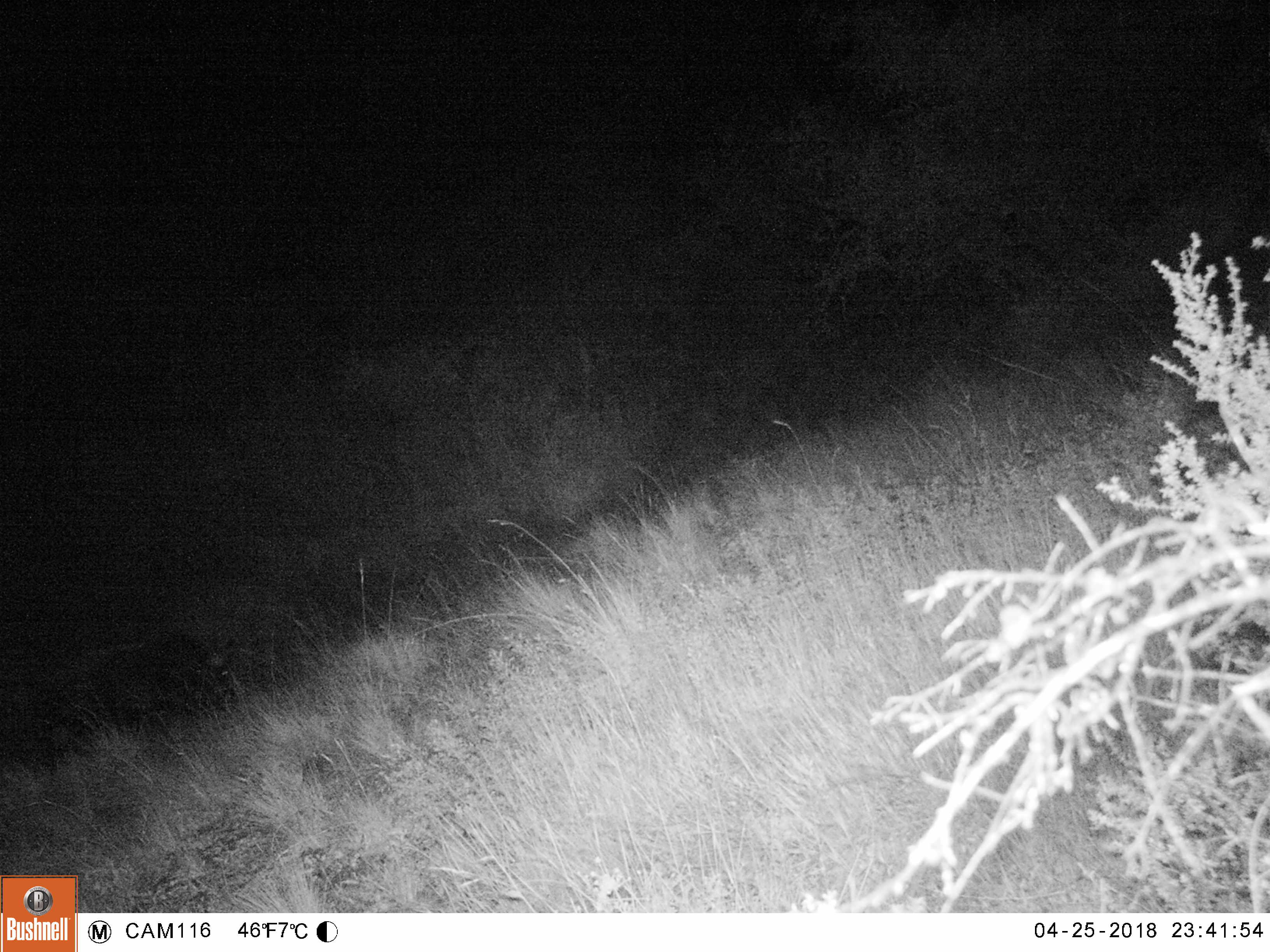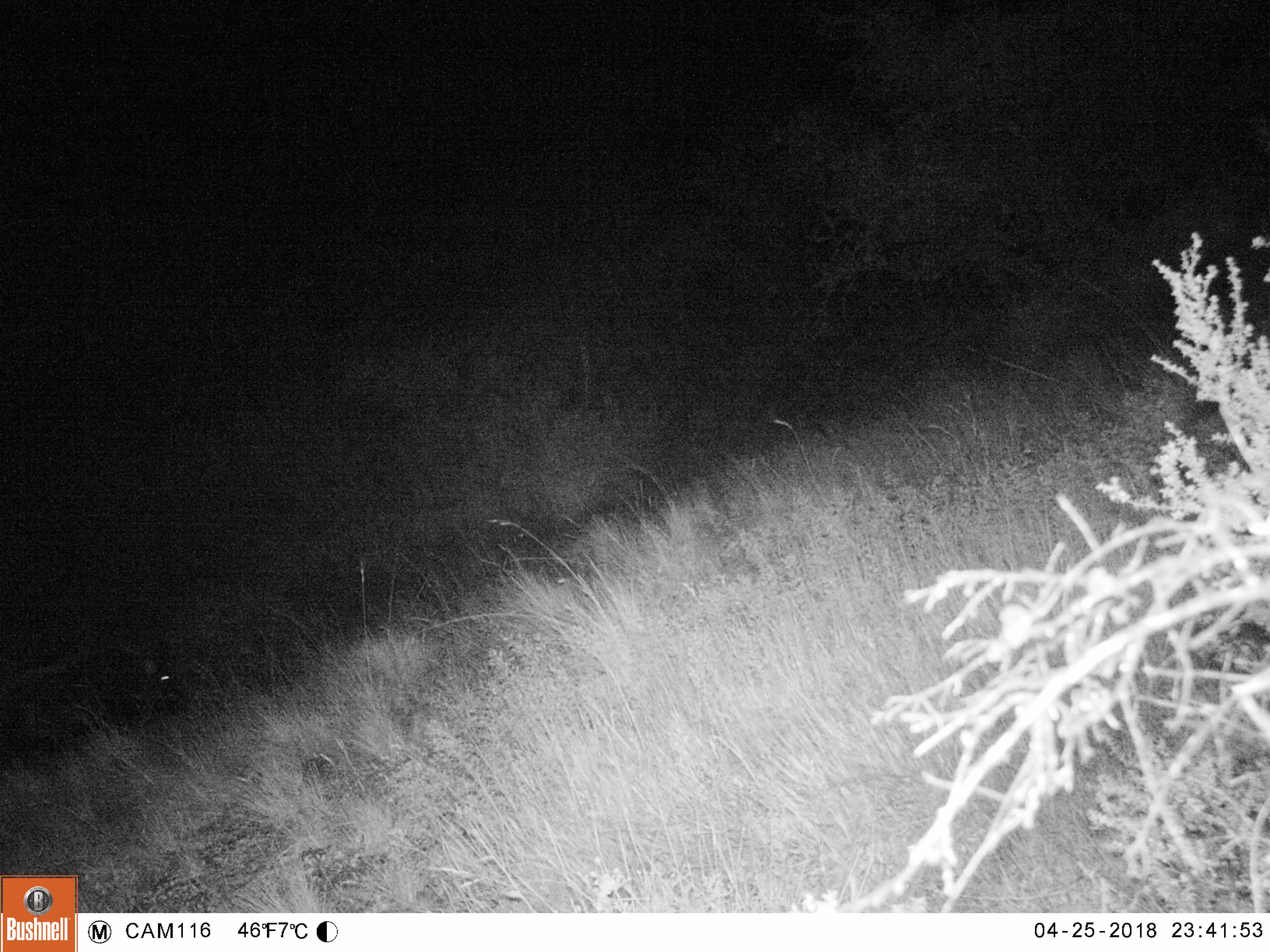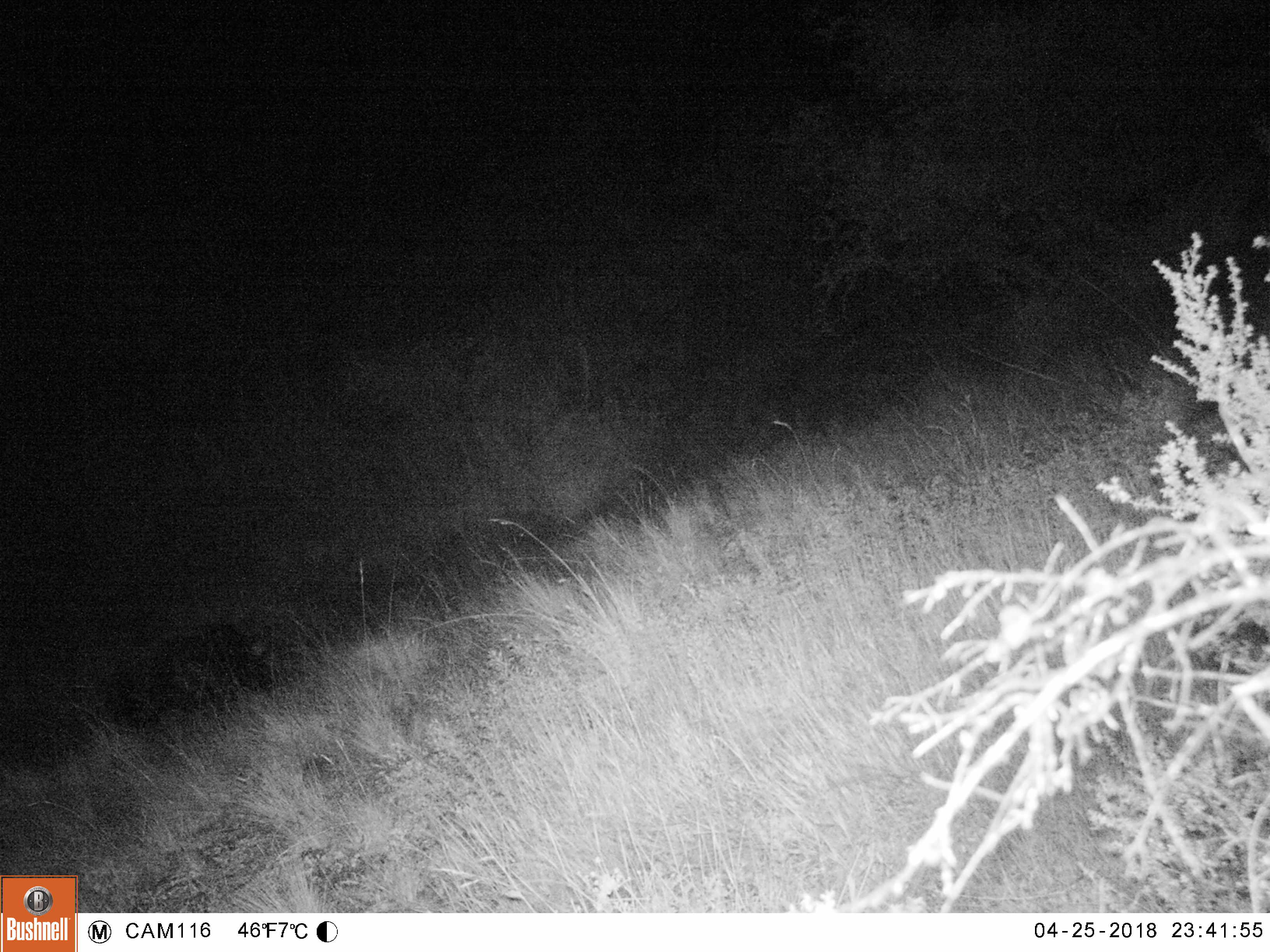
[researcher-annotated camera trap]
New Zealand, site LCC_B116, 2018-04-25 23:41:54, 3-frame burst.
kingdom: Animalia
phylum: Chordata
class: Mammalia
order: Artiodactyla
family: Suidae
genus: Sus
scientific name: Sus scrofa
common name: pig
Pig (Sus scrofa).